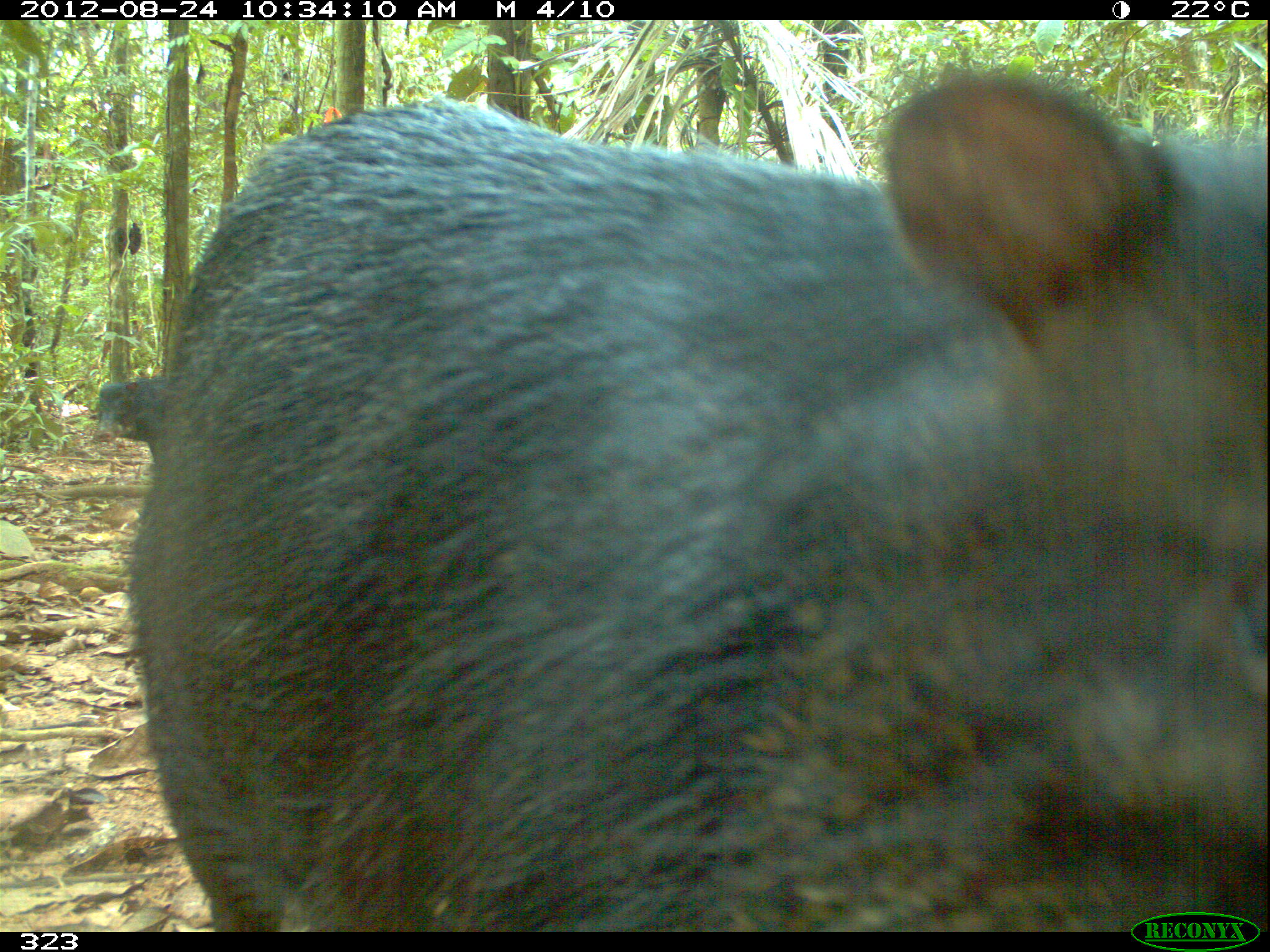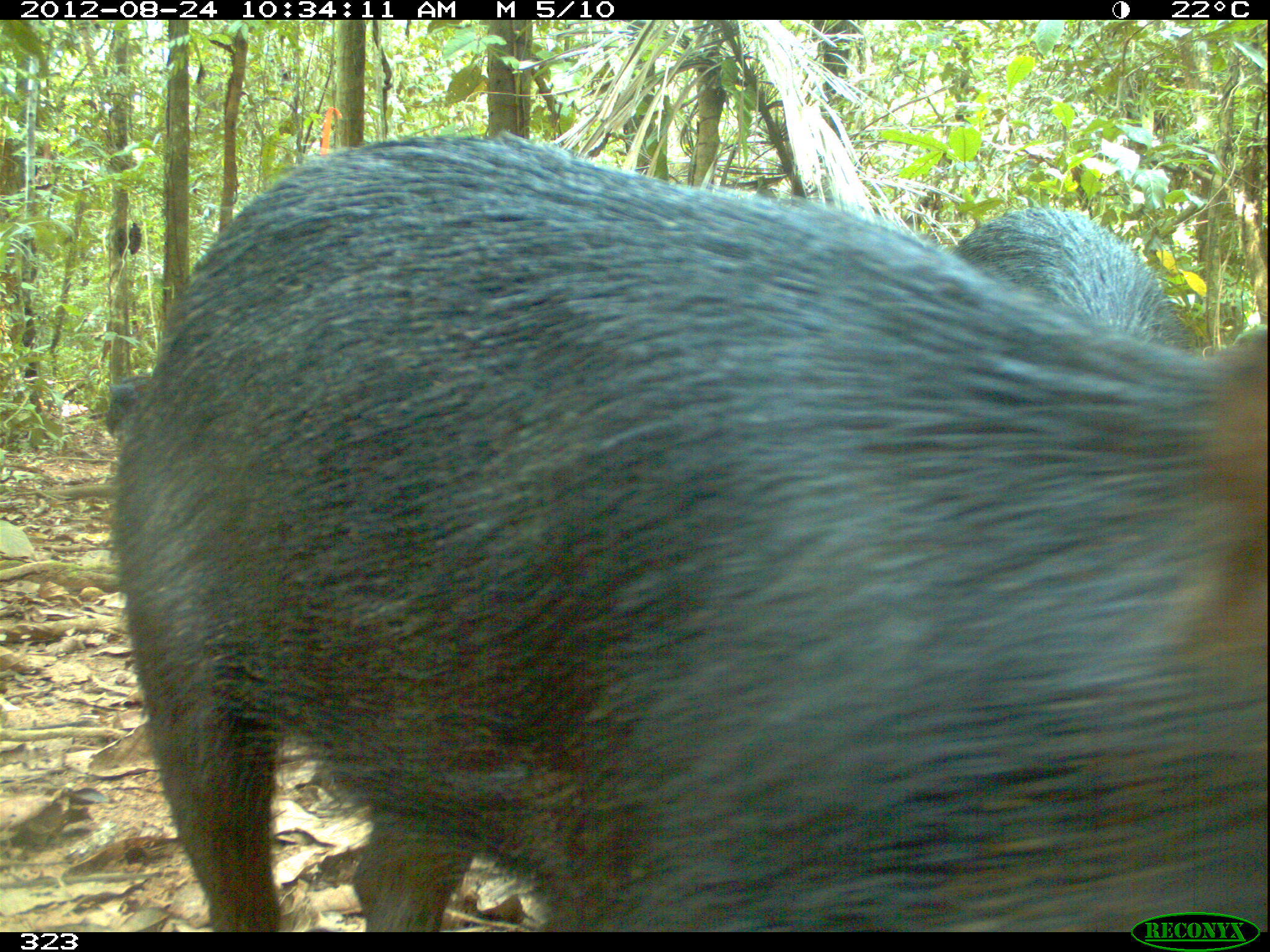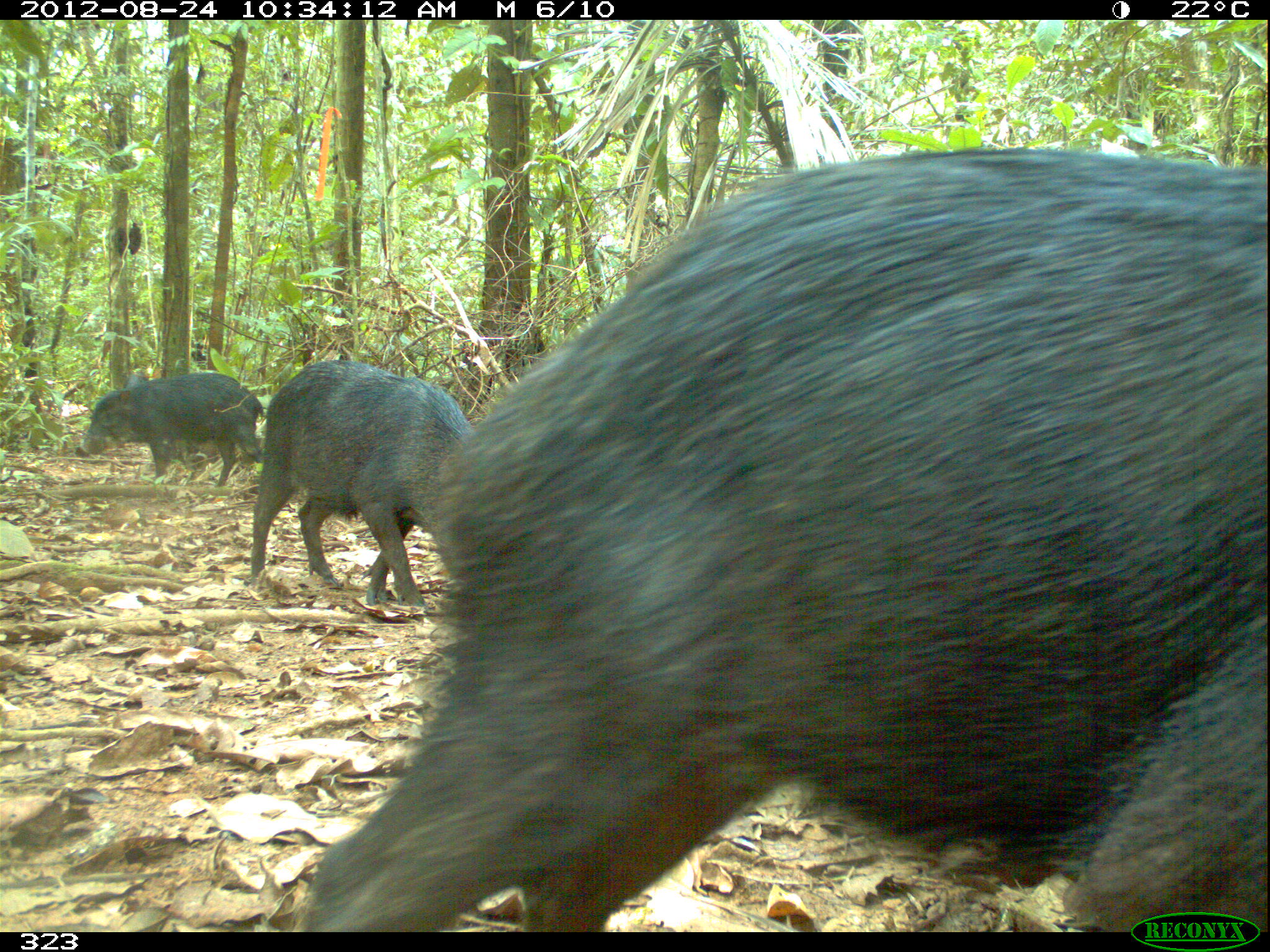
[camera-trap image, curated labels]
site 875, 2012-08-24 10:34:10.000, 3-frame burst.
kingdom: Animalia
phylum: Chordata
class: Mammalia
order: Artiodactyla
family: Tayassuidae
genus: Tayassu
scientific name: Tayassu pecari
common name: white-lipped peccary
Tayassu pecari (white-lipped peccary).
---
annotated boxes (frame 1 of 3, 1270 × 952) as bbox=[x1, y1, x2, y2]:
tayassu pecari: bbox=[120, 59, 1270, 932]; bbox=[90, 372, 165, 462]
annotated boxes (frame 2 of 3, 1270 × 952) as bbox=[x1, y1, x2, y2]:
tayassu pecari: bbox=[104, 134, 1268, 932]; bbox=[948, 205, 1183, 341]; bbox=[102, 373, 152, 442]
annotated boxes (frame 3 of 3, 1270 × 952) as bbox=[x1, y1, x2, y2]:
tayassu pecari: bbox=[287, 145, 1265, 932]; bbox=[249, 356, 473, 603]; bbox=[72, 372, 265, 483]; bbox=[123, 372, 149, 391]